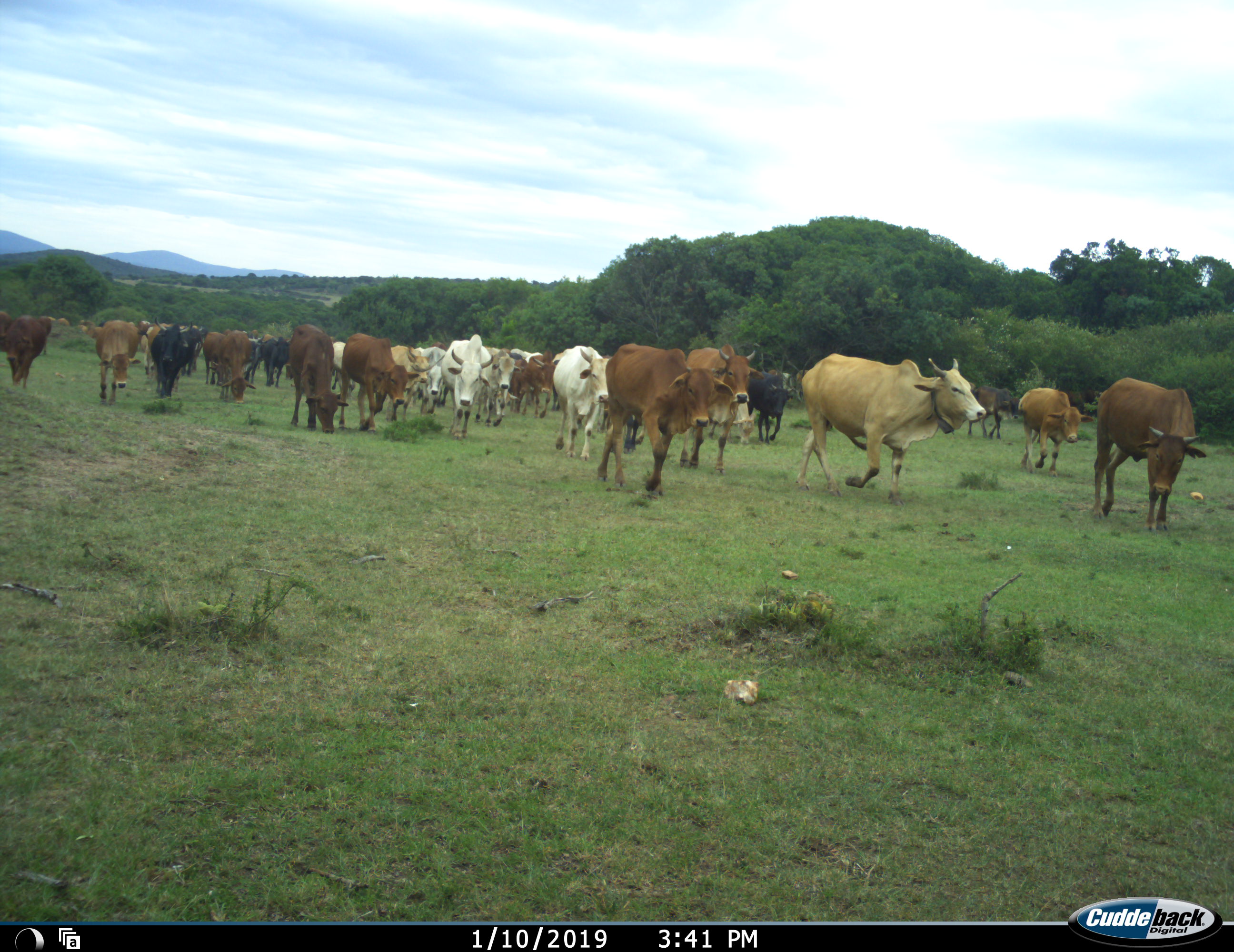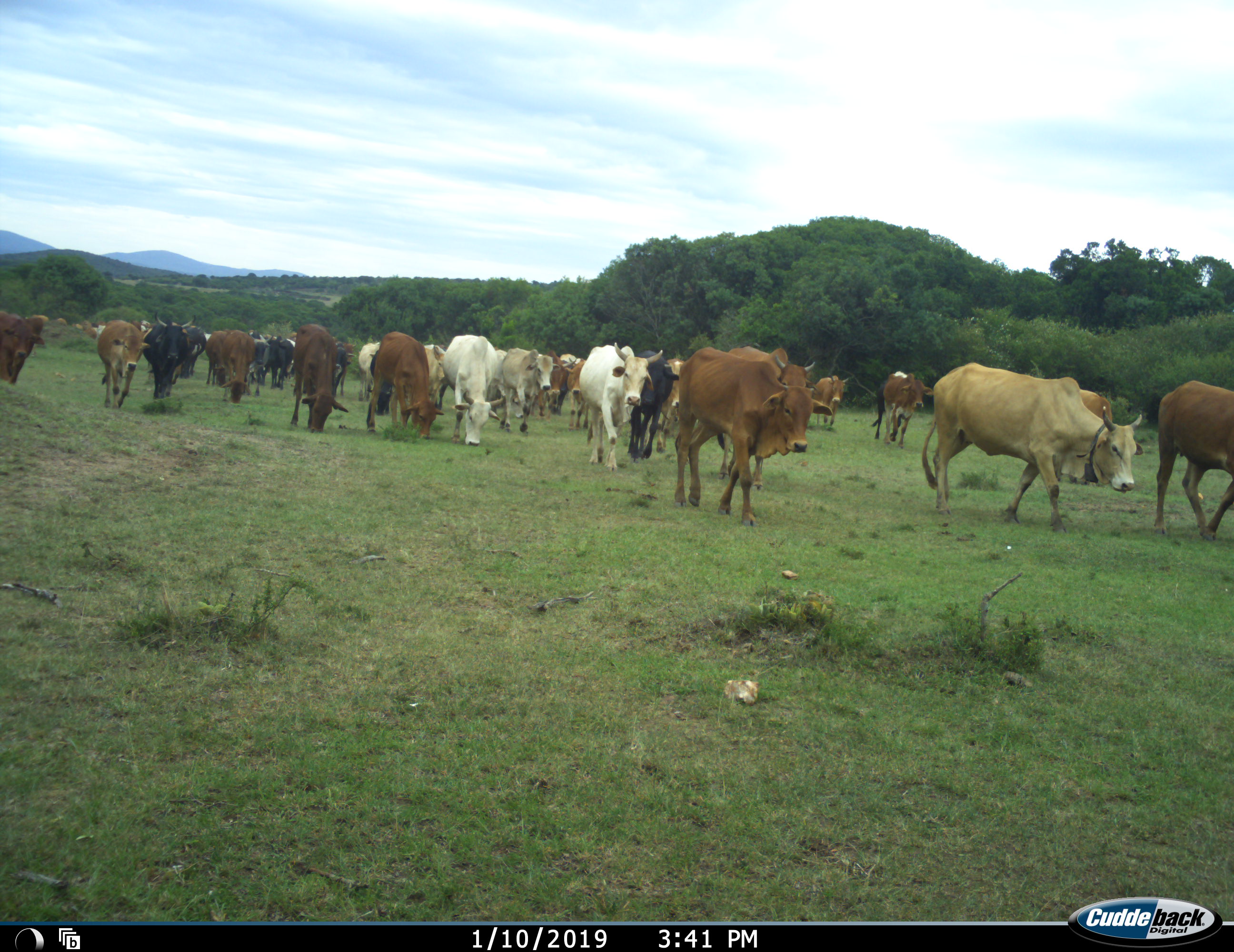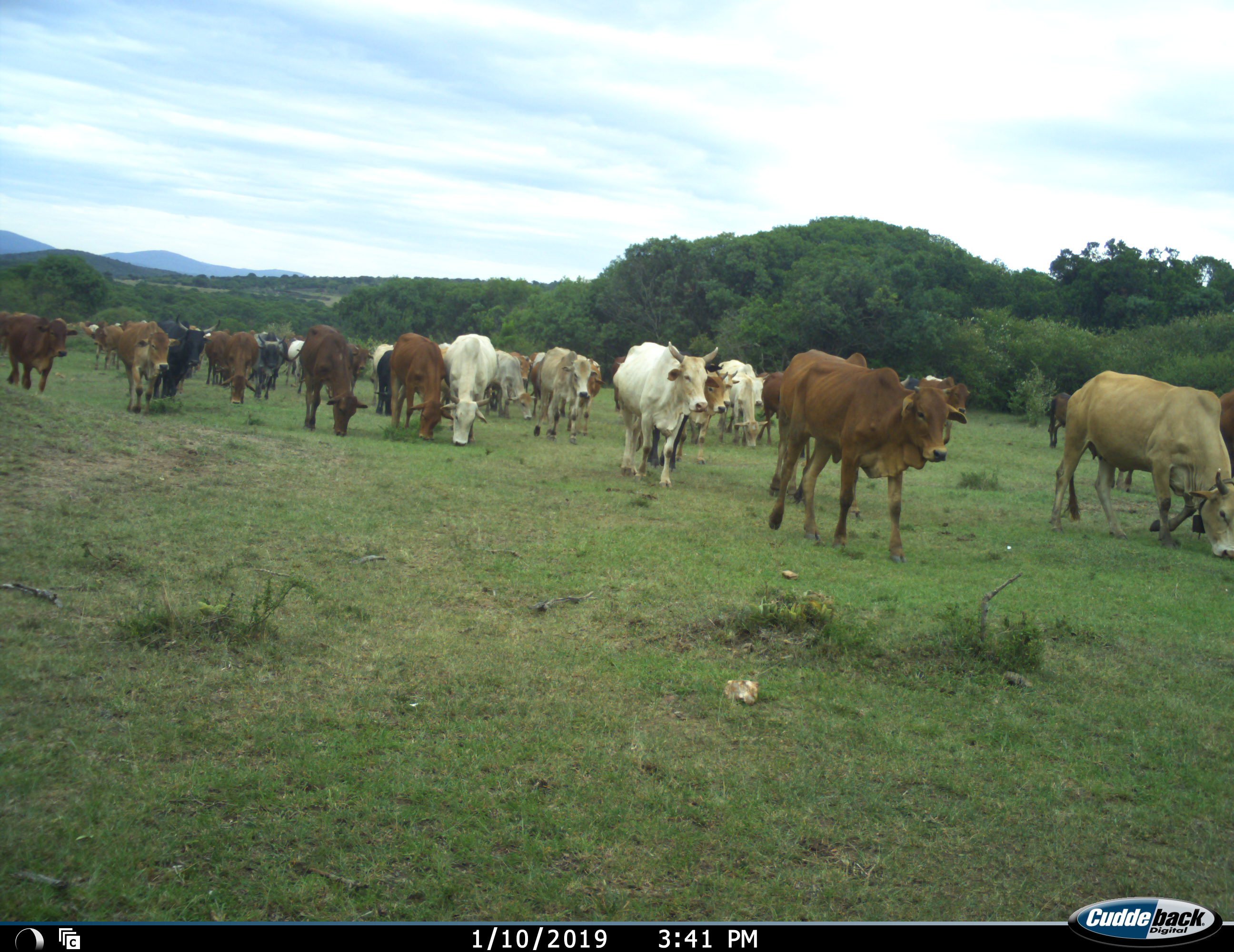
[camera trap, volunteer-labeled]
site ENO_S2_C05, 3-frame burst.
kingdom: Animalia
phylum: Chordata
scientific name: Vertebrata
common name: domestic animal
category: domesticanimal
Domesticanimal (domestic animal) (Vertebrata), count 11-50. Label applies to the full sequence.